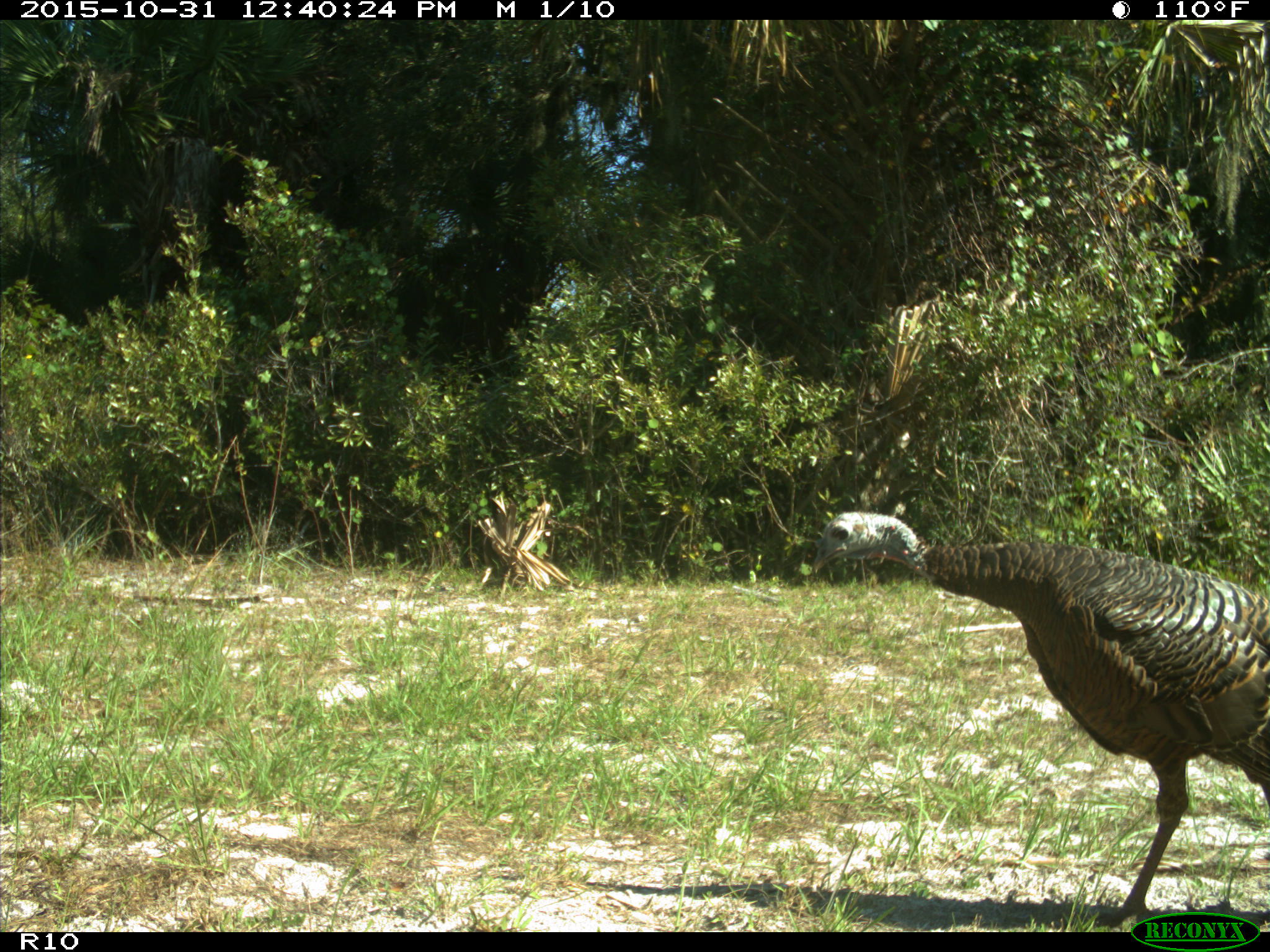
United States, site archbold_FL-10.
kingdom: Animalia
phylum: Chordata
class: Aves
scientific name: Aves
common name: birds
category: unidentified bird